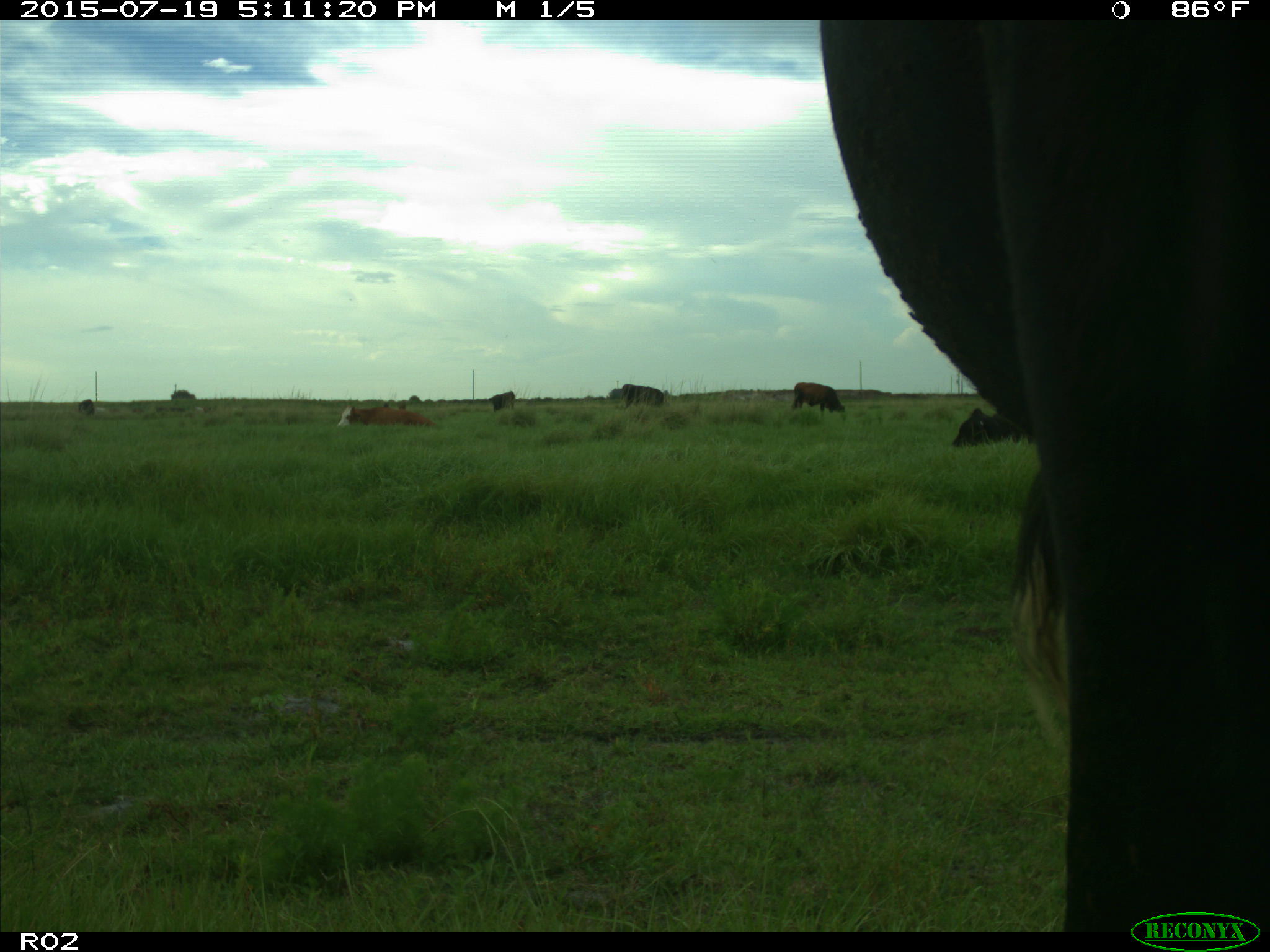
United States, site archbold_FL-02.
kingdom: Animalia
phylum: Chordata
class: Mammalia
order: Artiodactyla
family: Bovidae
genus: Bos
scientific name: Bos taurus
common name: domestic cow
Bos taurus (domestic cow).